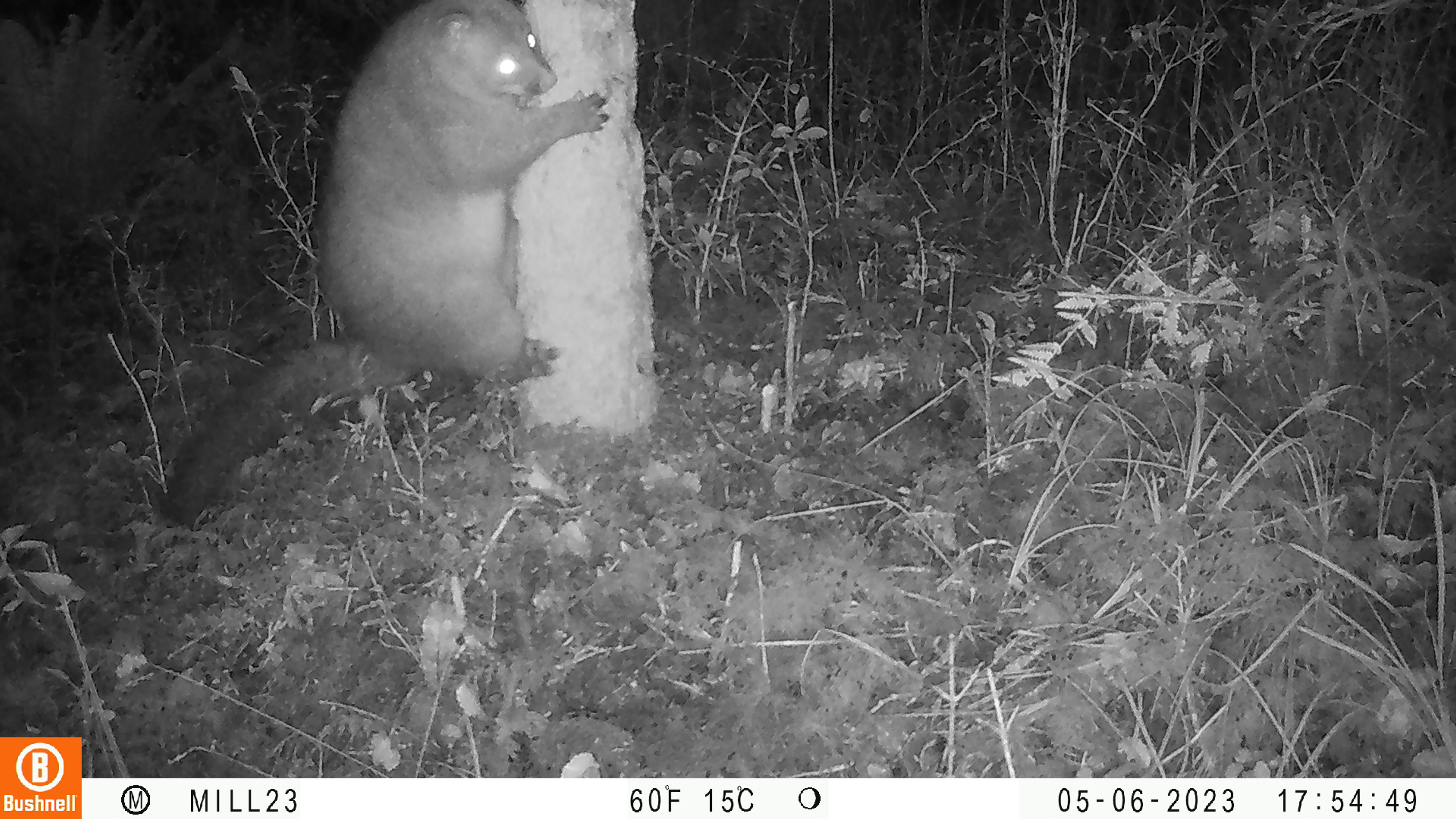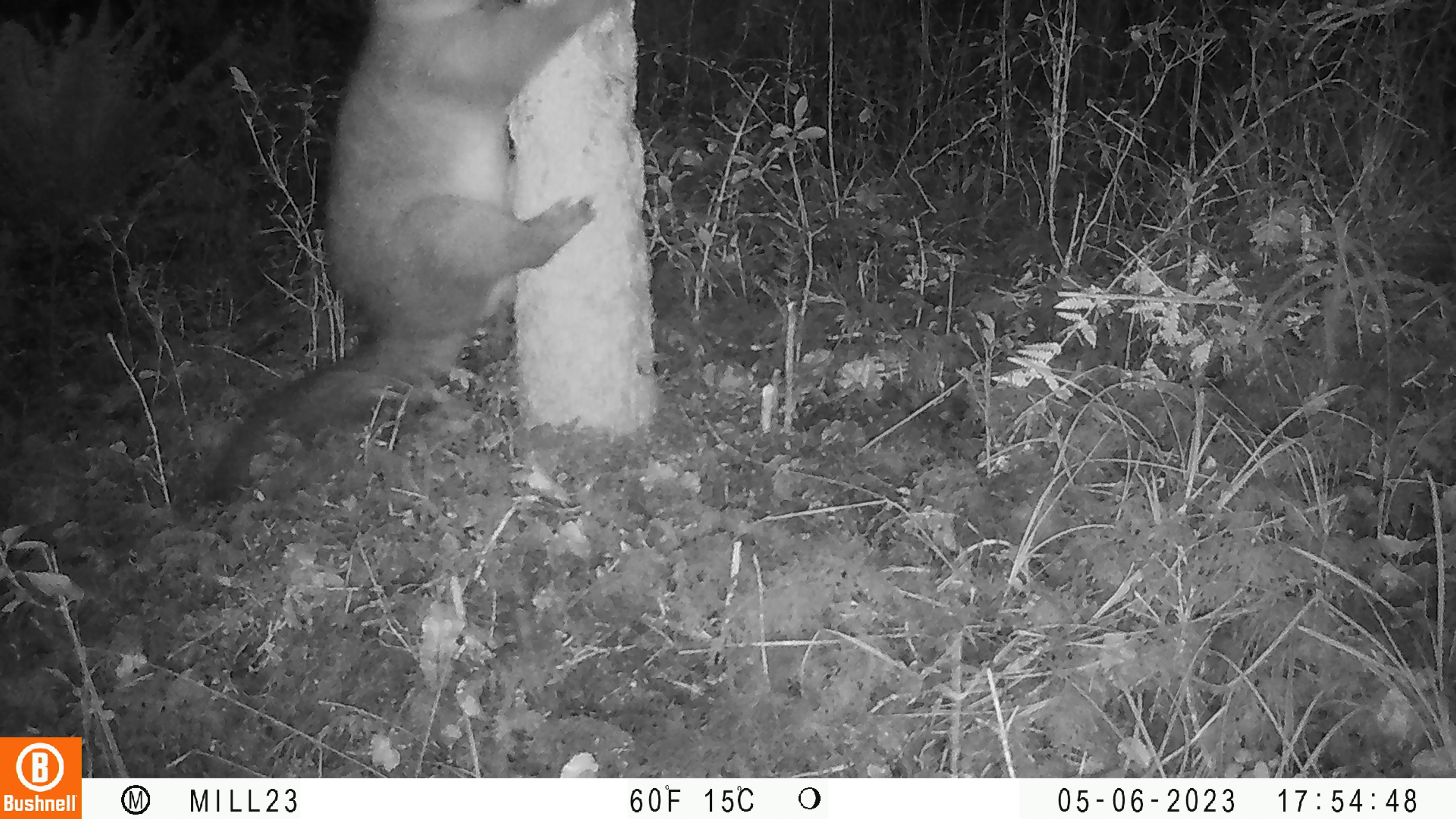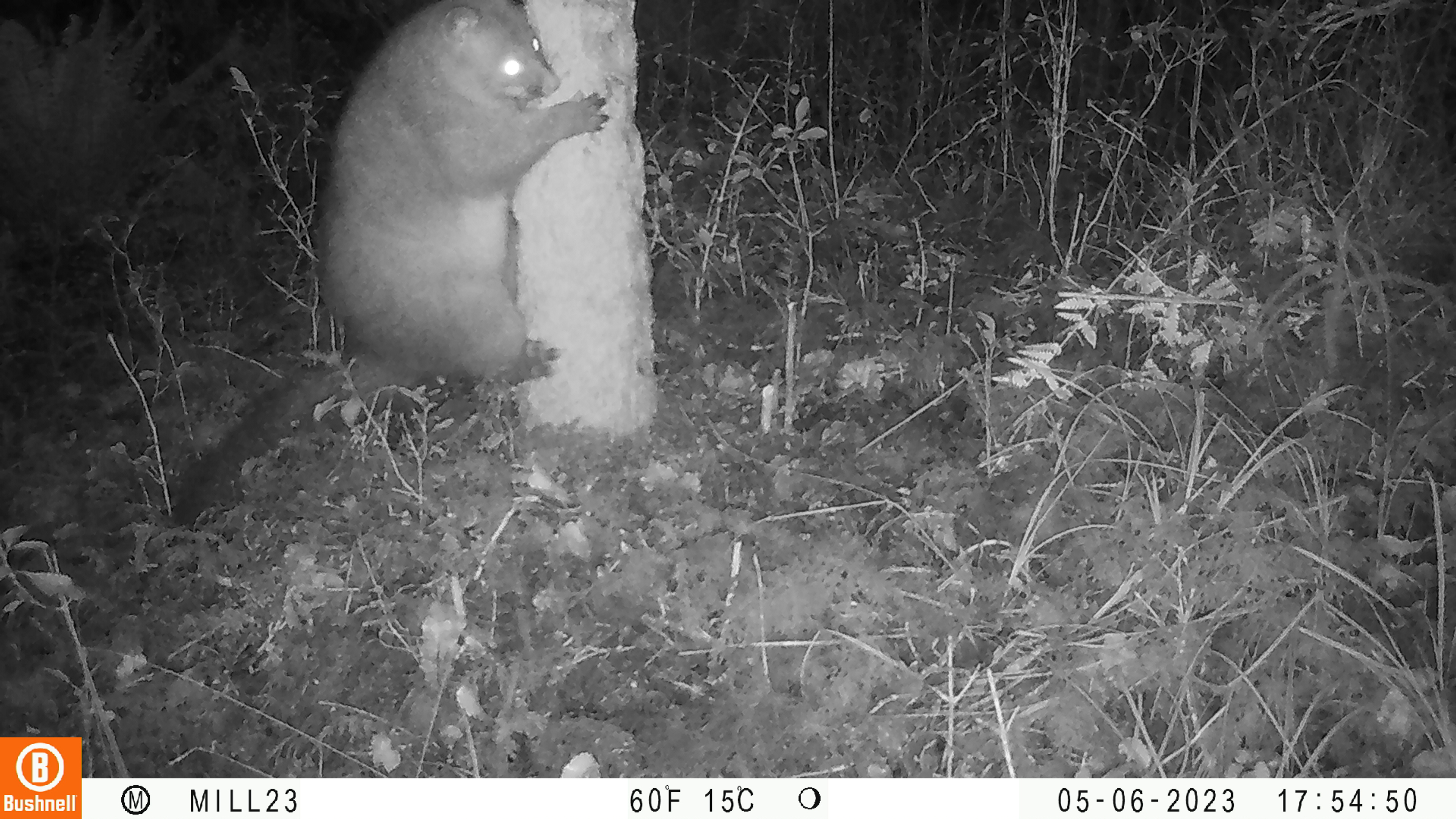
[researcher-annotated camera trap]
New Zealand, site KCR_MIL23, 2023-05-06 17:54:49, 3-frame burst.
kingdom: Animalia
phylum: Chordata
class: Mammalia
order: Diprotodontia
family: Phalangeridae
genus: Trichosurus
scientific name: Trichosurus vulpecula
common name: common brushtail possum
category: possum